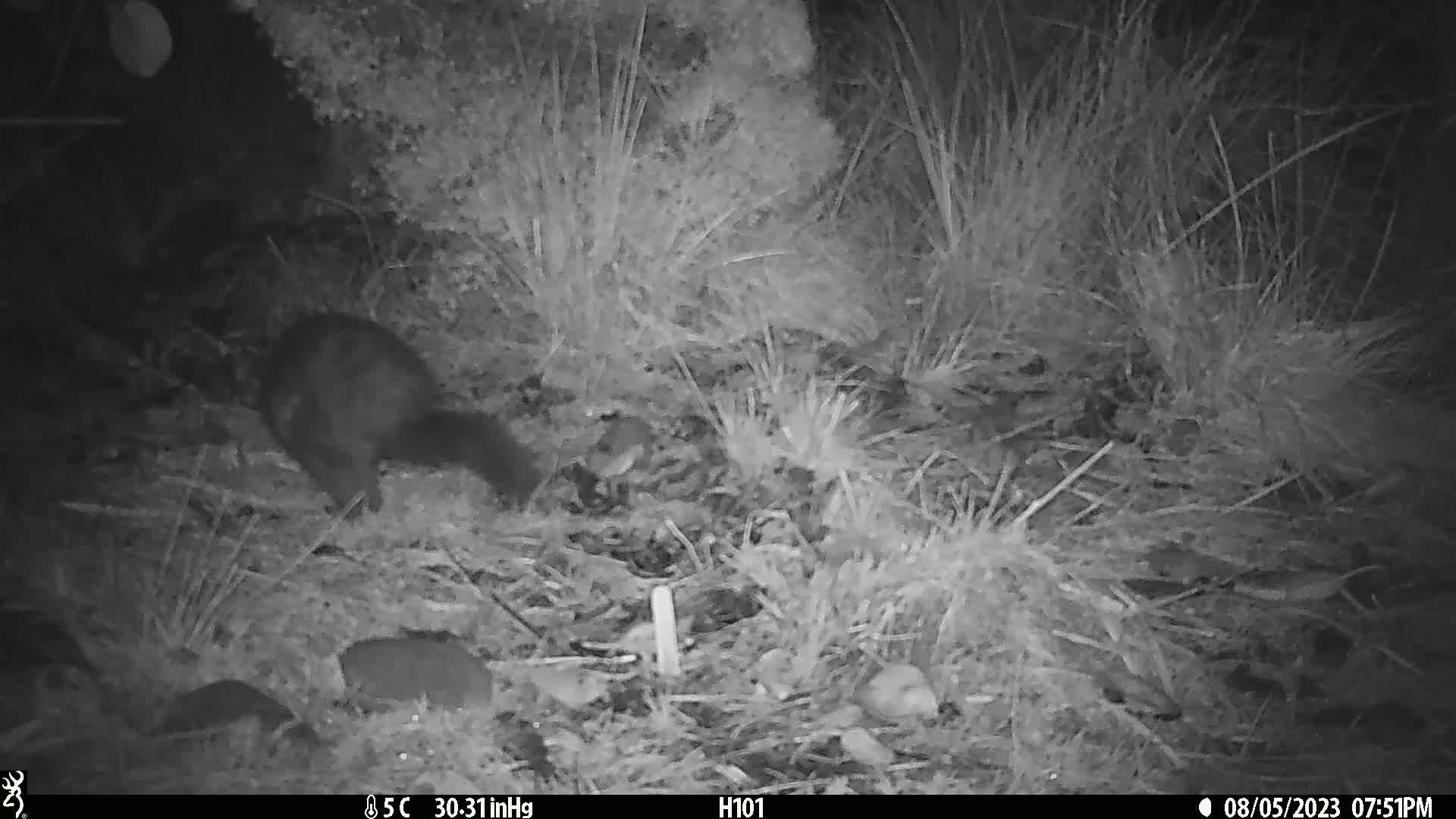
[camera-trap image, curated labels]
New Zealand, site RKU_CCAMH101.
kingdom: Animalia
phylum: Chordata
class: Mammalia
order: Diprotodontia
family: Phalangeridae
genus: Trichosurus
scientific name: Trichosurus vulpecula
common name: common brushtail possum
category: possum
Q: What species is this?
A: Possum (common brushtail possum) (Trichosurus vulpecula).